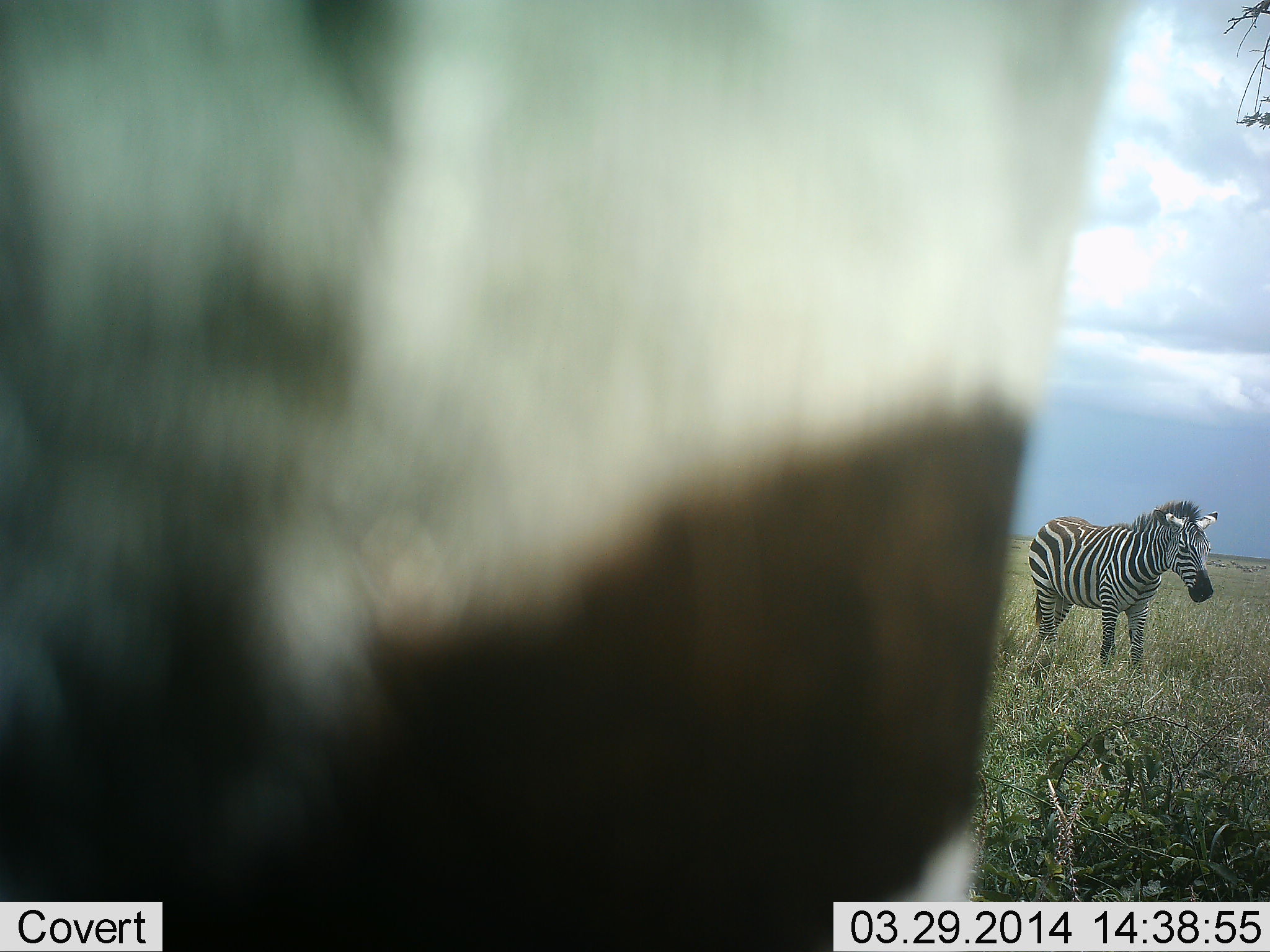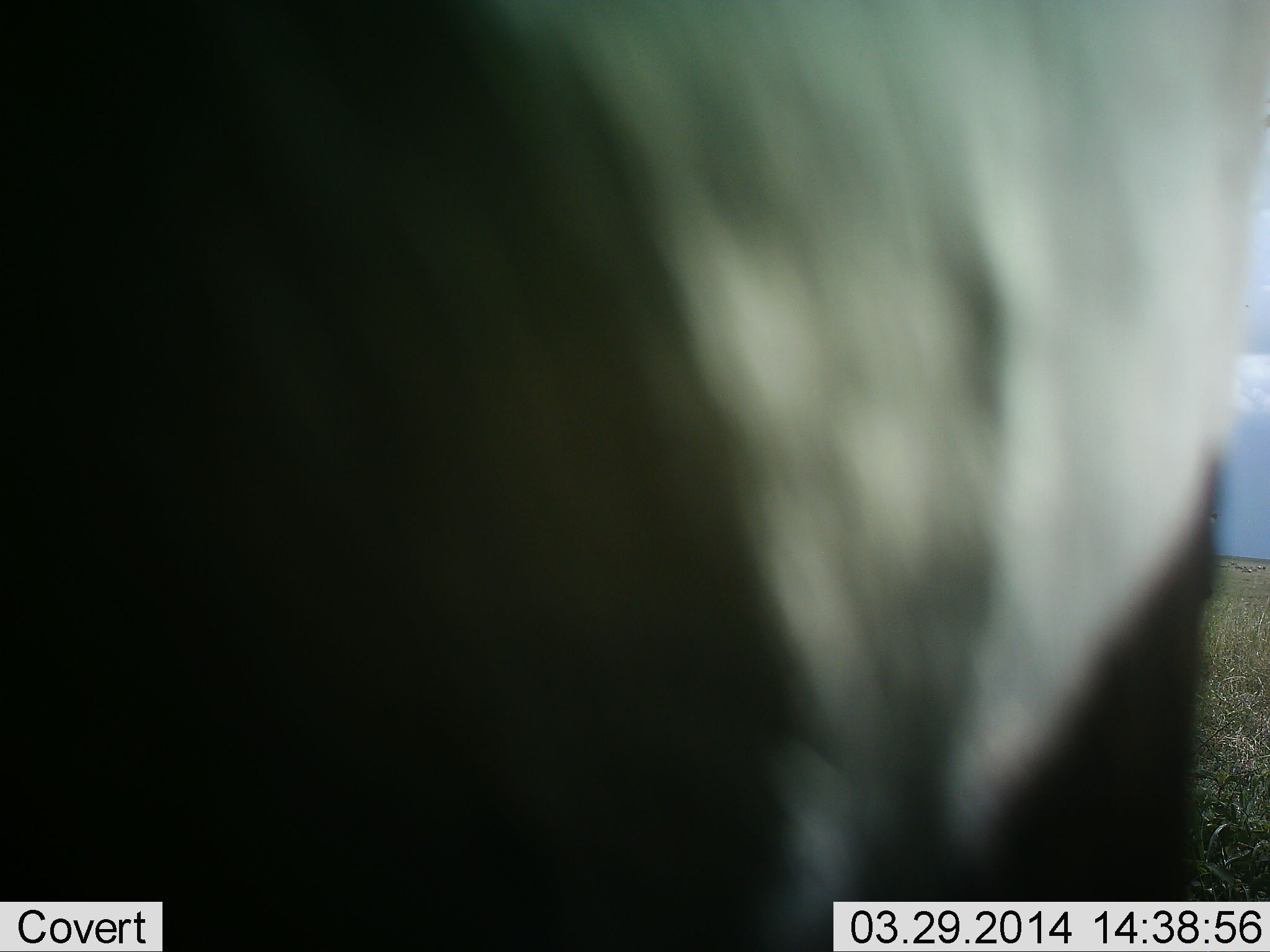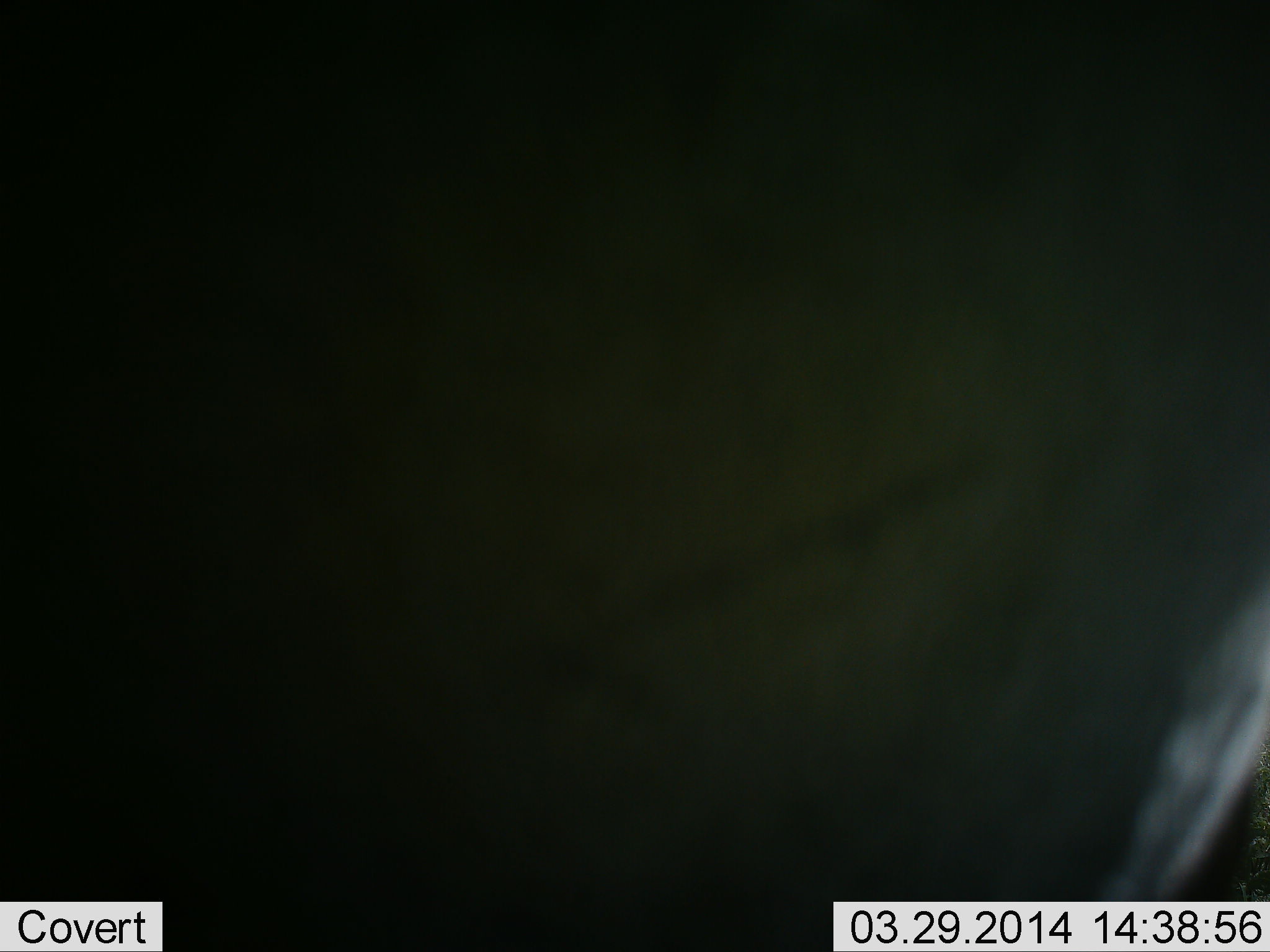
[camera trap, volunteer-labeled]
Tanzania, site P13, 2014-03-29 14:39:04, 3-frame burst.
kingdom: Animalia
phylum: Chordata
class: Mammalia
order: Perissodactyla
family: Equidae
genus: Equus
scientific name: Equus quagga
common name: plains zebra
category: zebra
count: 2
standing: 100%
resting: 10%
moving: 30%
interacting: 0%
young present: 0%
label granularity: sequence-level